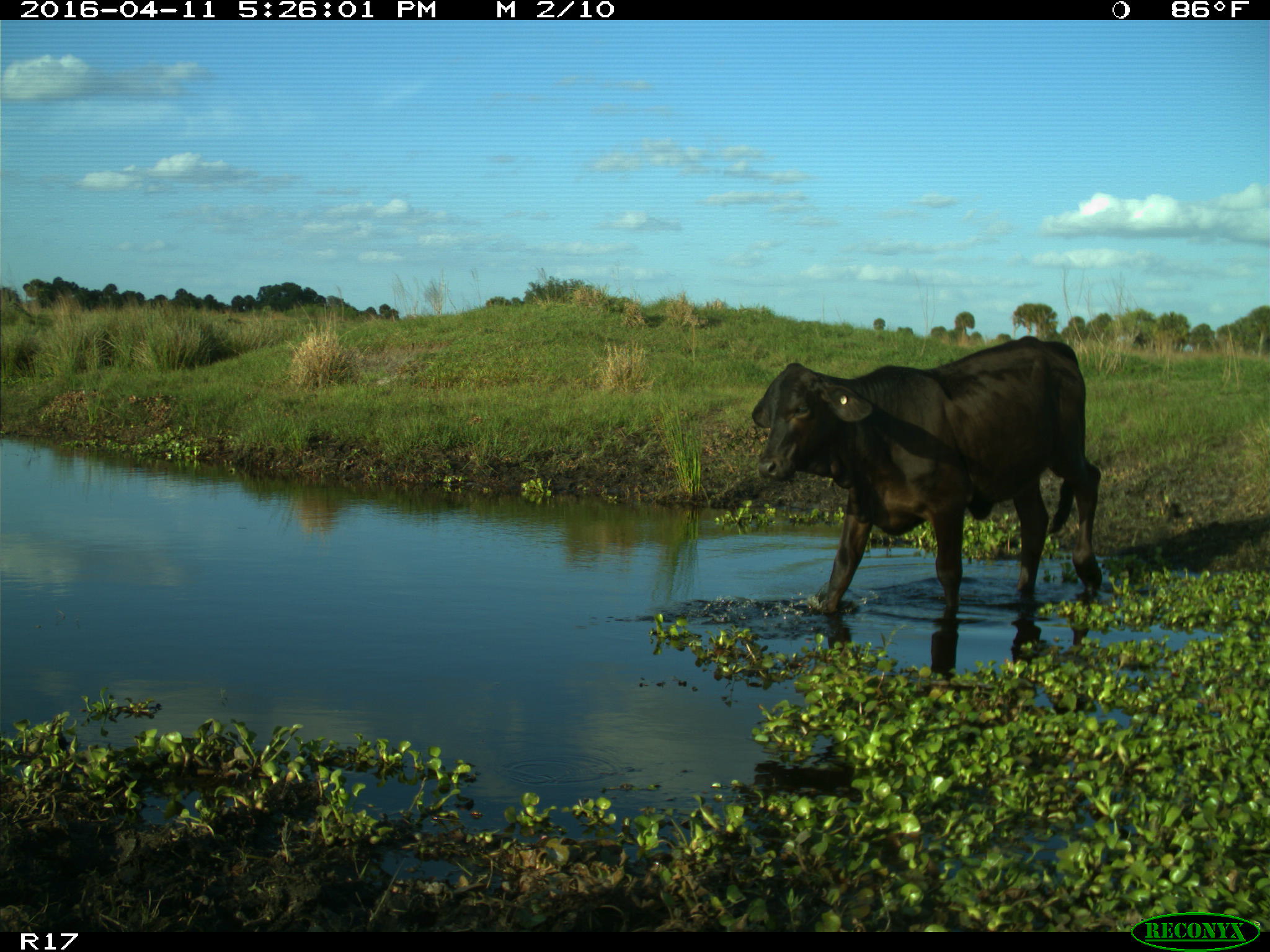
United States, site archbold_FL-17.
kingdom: Animalia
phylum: Chordata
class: Mammalia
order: Artiodactyla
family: Bovidae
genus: Bos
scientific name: Bos taurus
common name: domestic cow